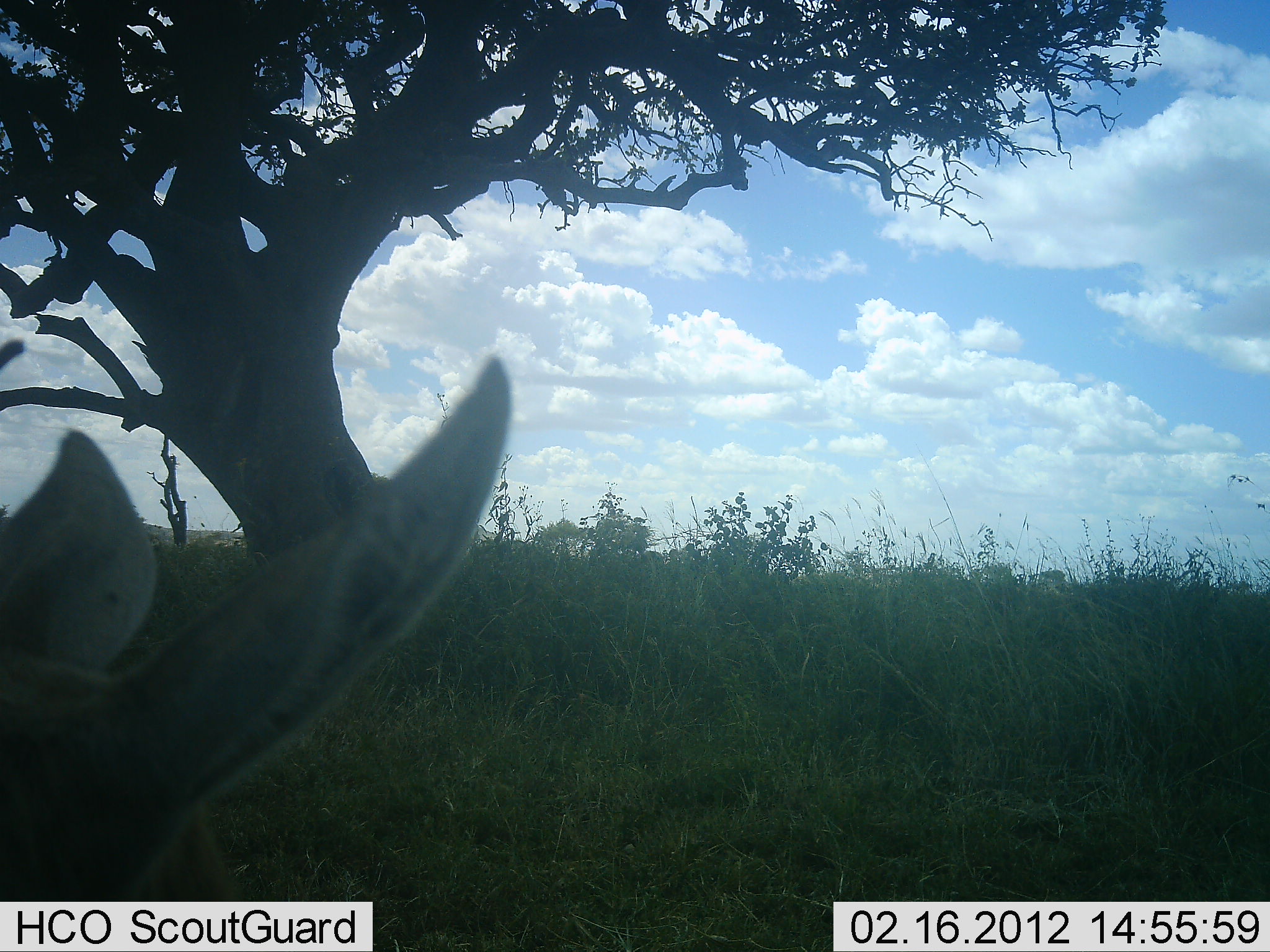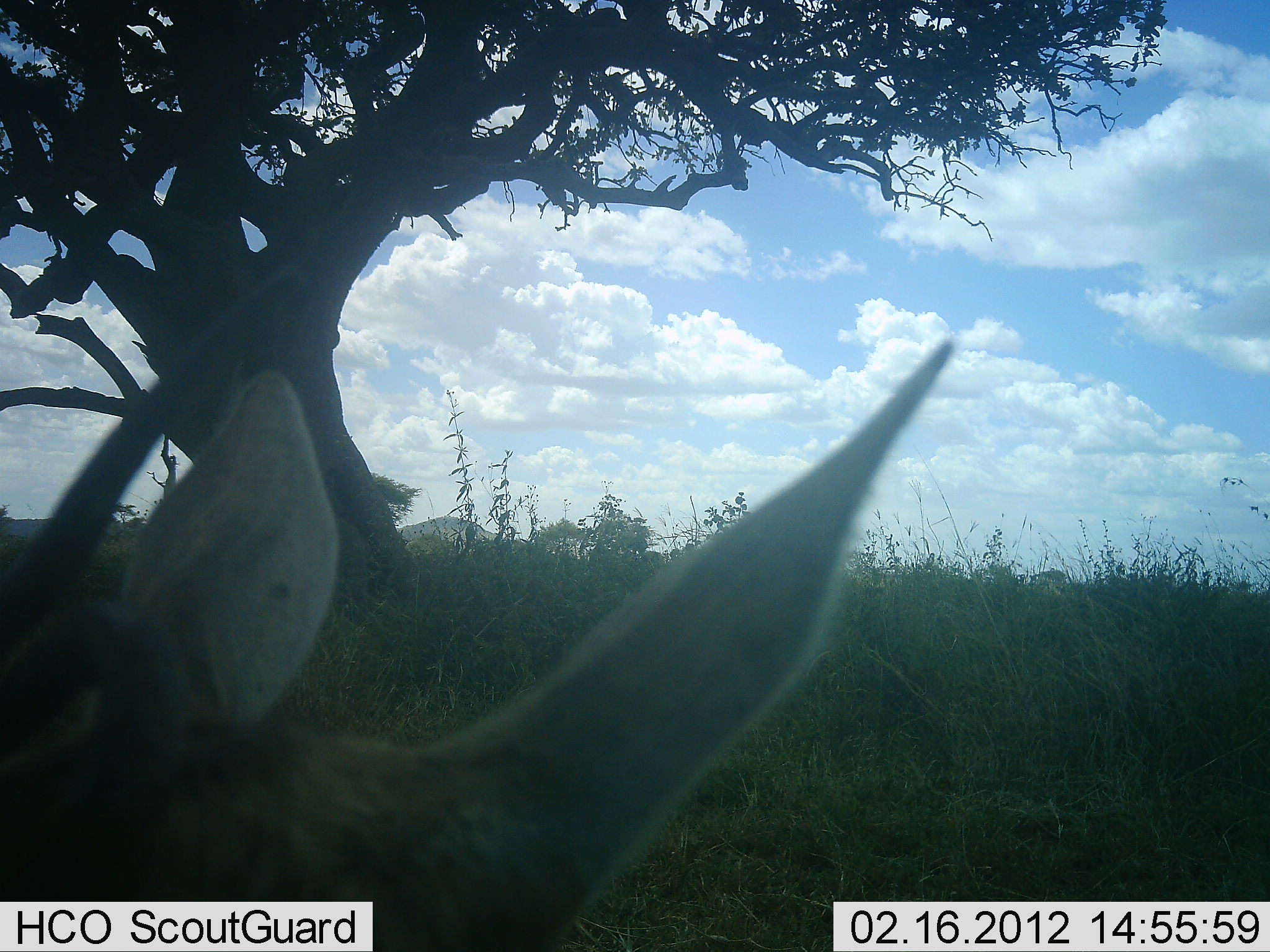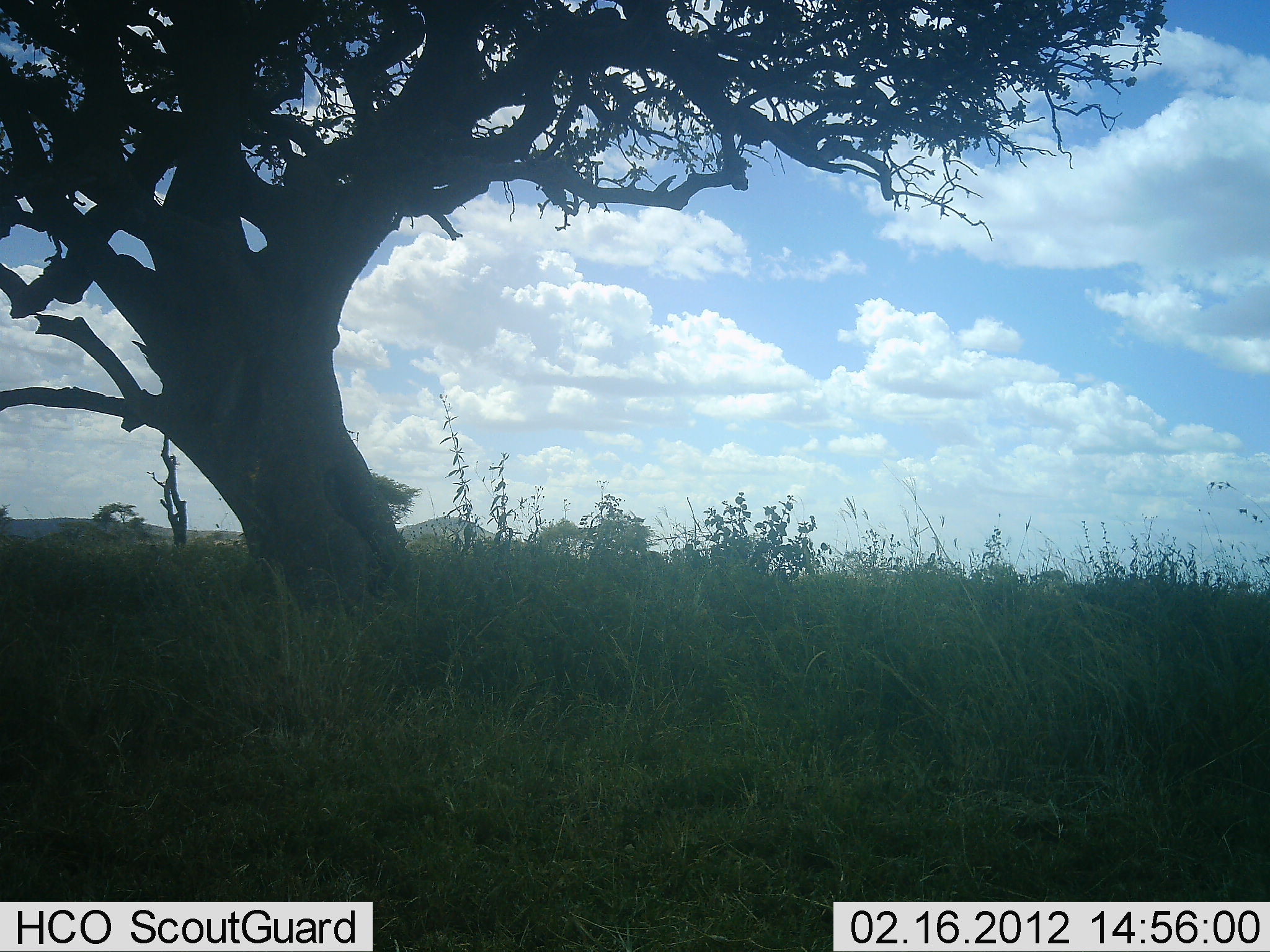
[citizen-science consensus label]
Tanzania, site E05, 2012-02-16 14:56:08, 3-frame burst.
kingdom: Animalia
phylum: Chordata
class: Mammalia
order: Artiodactyla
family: Bovidae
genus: Eudorcas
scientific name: Eudorcas thomsonii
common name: thomson's gazelle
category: gazellethomsons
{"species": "gazellethomsons (thomson's gazelle) (Eudorcas thomsonii)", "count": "1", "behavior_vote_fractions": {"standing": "25%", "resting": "25%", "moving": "50%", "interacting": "0%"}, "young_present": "0%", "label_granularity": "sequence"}